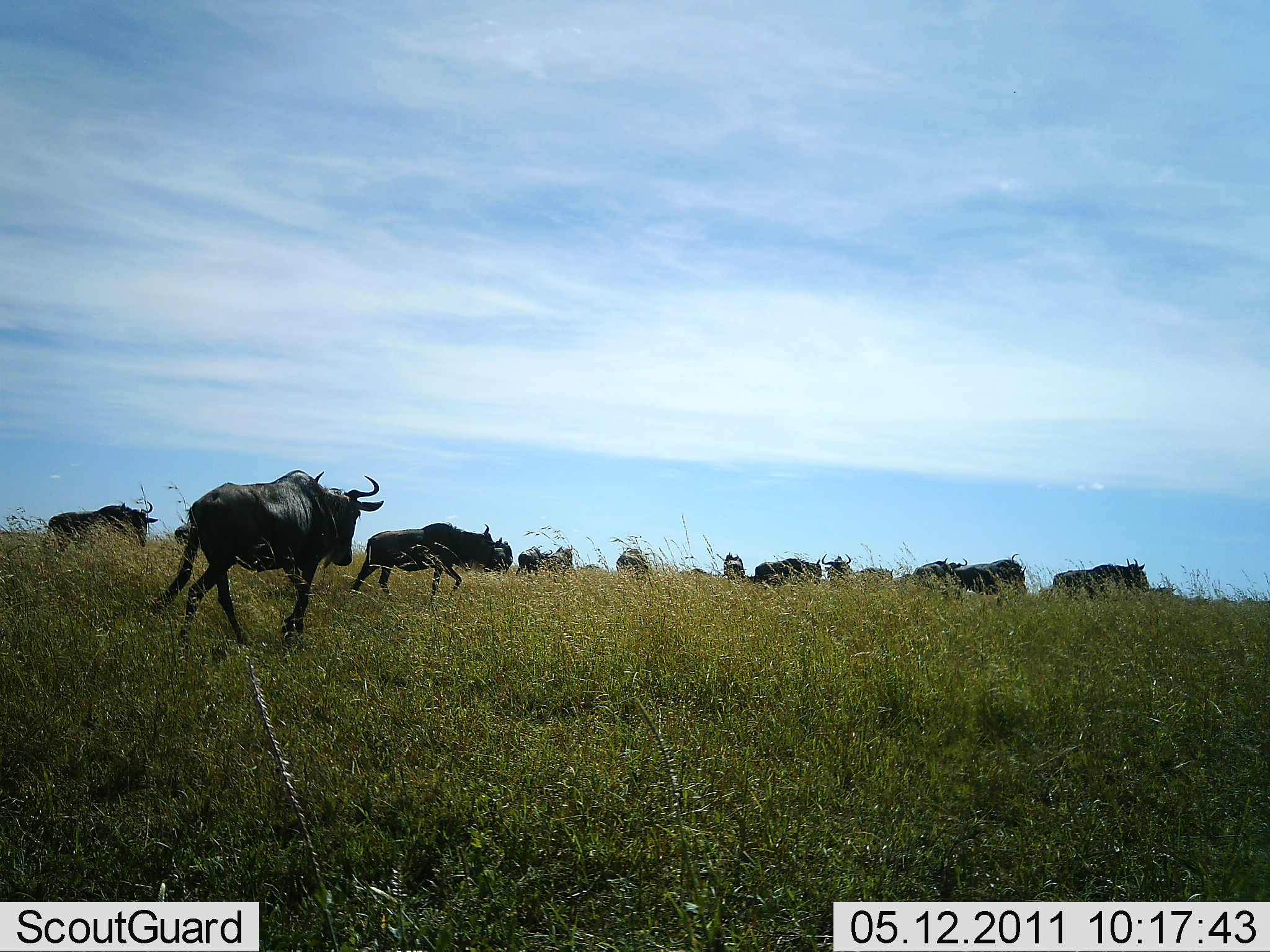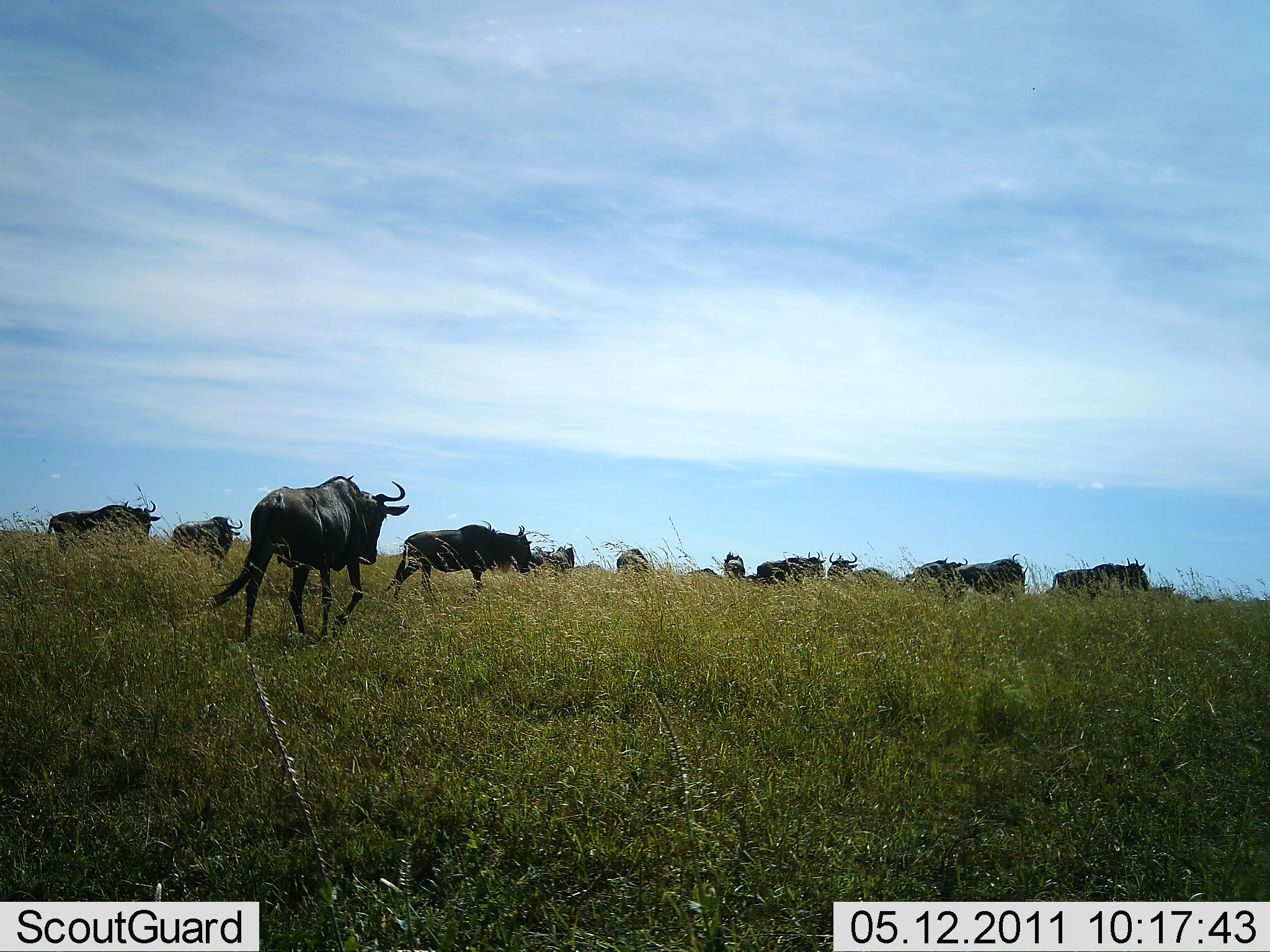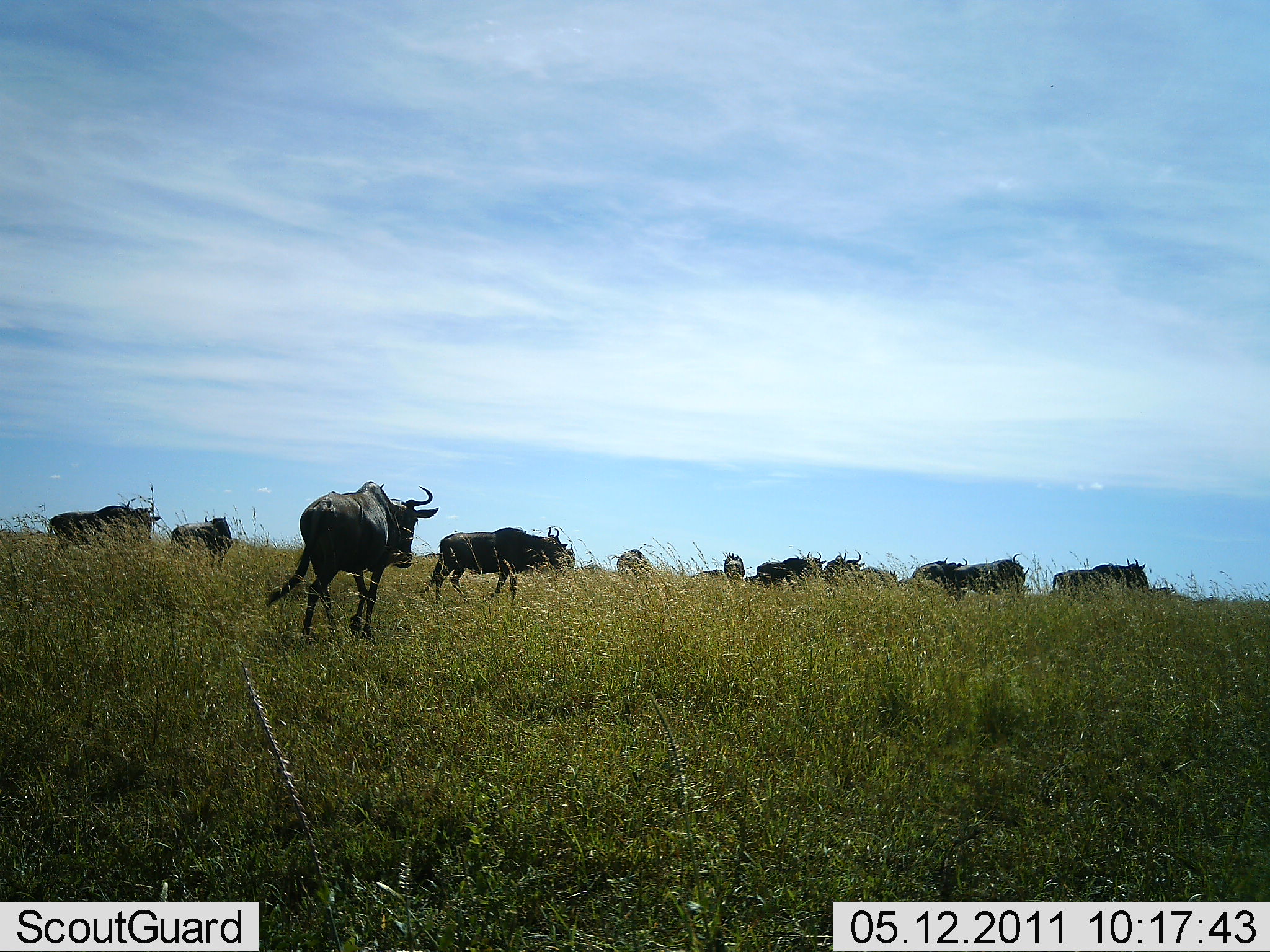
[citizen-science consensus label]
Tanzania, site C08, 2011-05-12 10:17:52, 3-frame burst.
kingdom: Animalia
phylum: Chordata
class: Mammalia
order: Artiodactyla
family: Bovidae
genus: Connochaetes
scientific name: Connochaetes taurinus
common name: blue wildebeest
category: wildebeest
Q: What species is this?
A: Wildebeest (blue wildebeest) (Connochaetes taurinus).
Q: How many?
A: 11-50.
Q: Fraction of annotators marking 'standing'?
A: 33%.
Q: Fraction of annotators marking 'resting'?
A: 0%.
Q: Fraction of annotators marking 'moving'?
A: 92%.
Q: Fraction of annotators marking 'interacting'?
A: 0%.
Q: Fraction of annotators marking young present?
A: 0%.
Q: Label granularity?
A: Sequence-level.